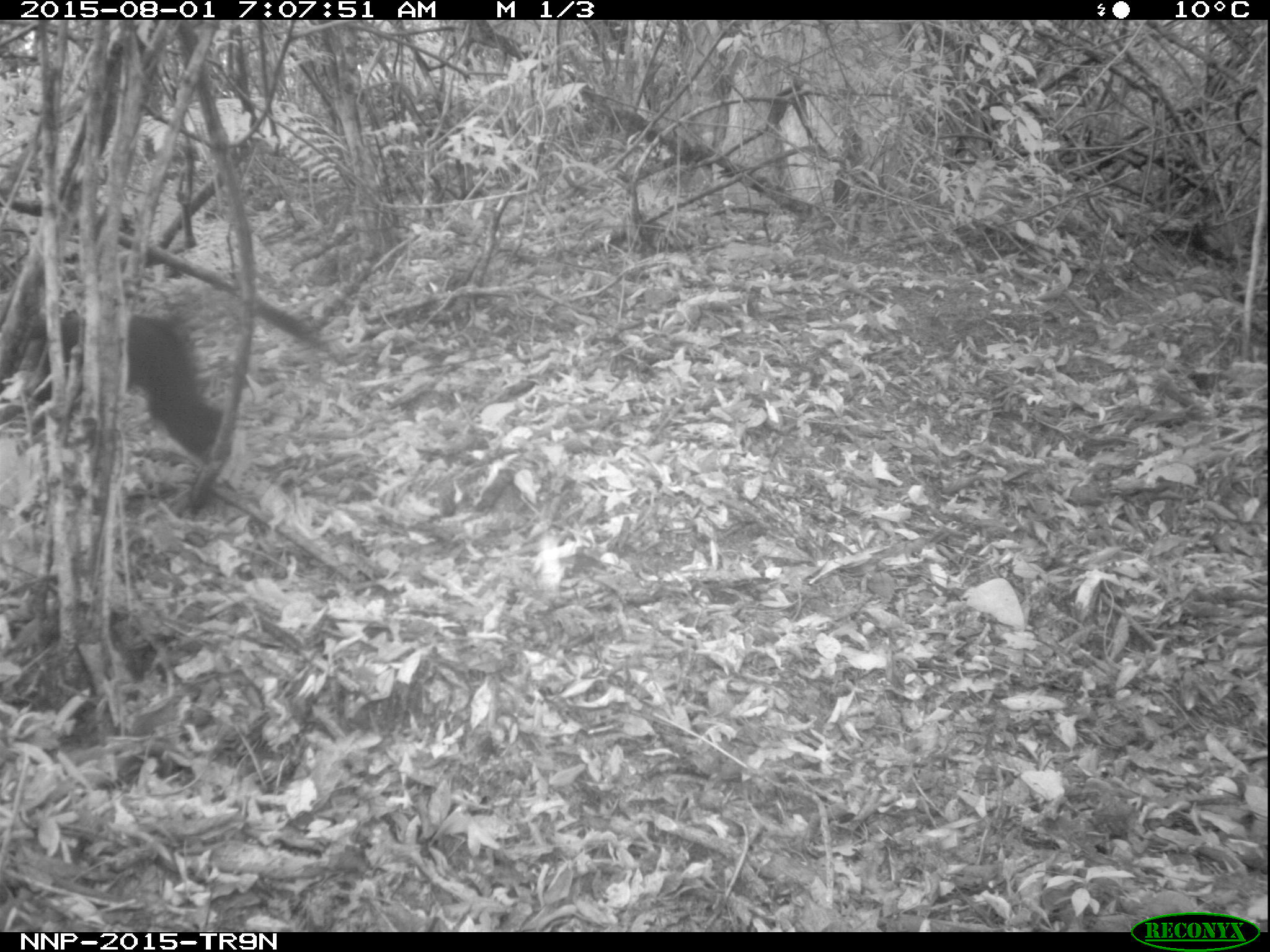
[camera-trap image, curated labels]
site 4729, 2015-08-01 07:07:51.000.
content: unidentified animal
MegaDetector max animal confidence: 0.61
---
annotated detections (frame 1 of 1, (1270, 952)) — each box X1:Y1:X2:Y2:
unidentifiable: 1:296:225:462